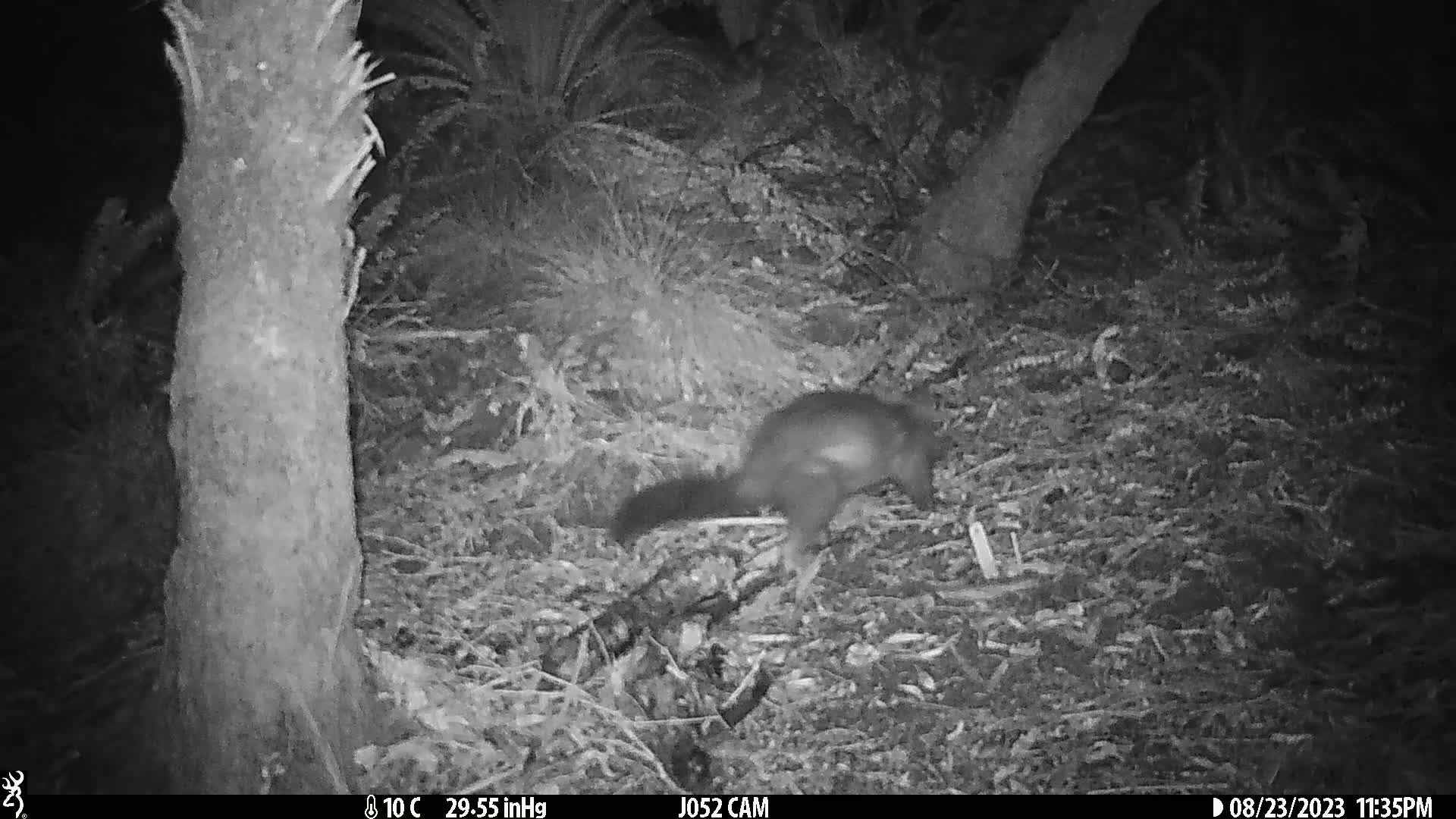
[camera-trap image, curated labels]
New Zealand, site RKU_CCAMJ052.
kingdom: Animalia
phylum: Chordata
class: Mammalia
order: Diprotodontia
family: Phalangeridae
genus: Trichosurus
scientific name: Trichosurus vulpecula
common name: common brushtail possum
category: possum